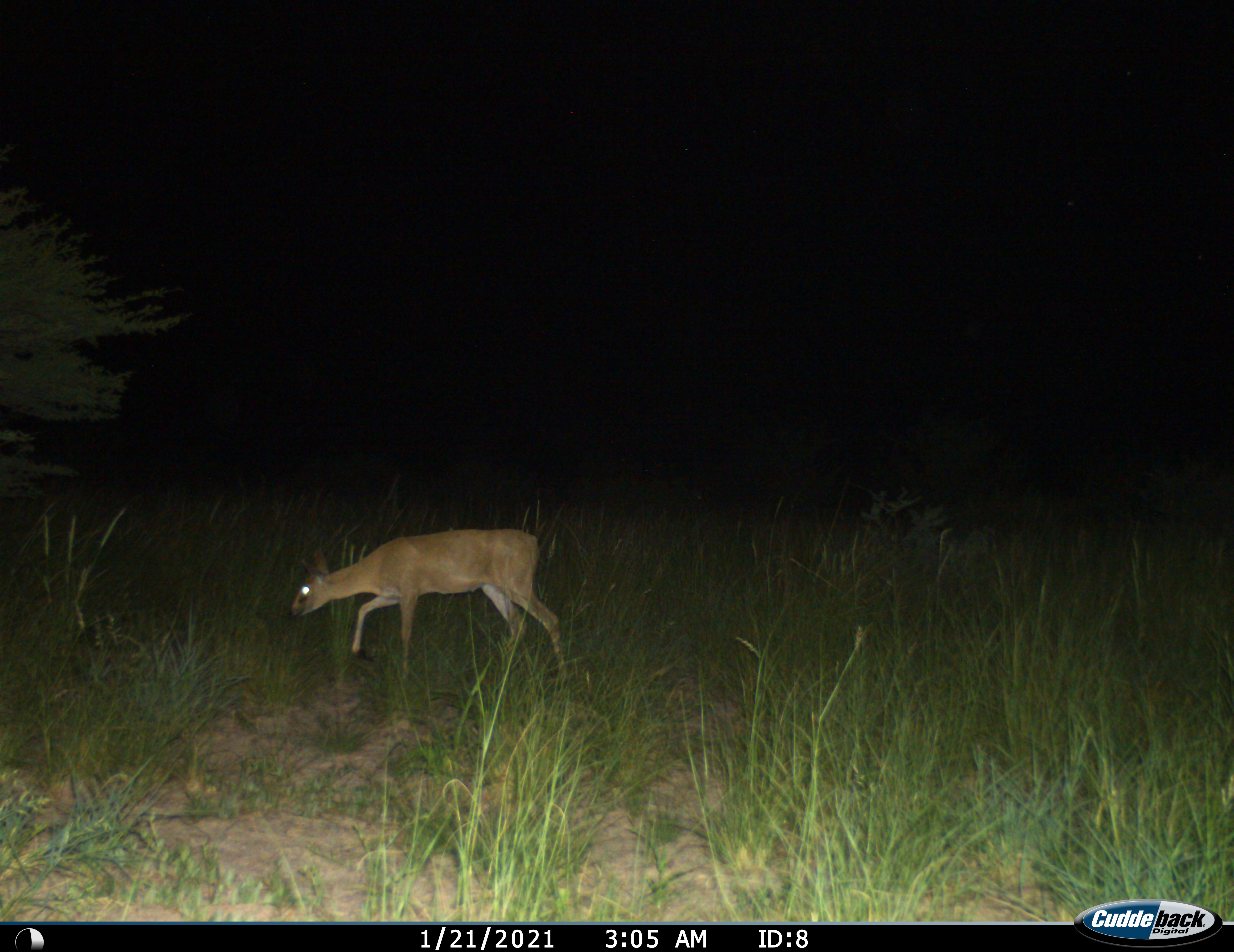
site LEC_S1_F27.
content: unidentified animal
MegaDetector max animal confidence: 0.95